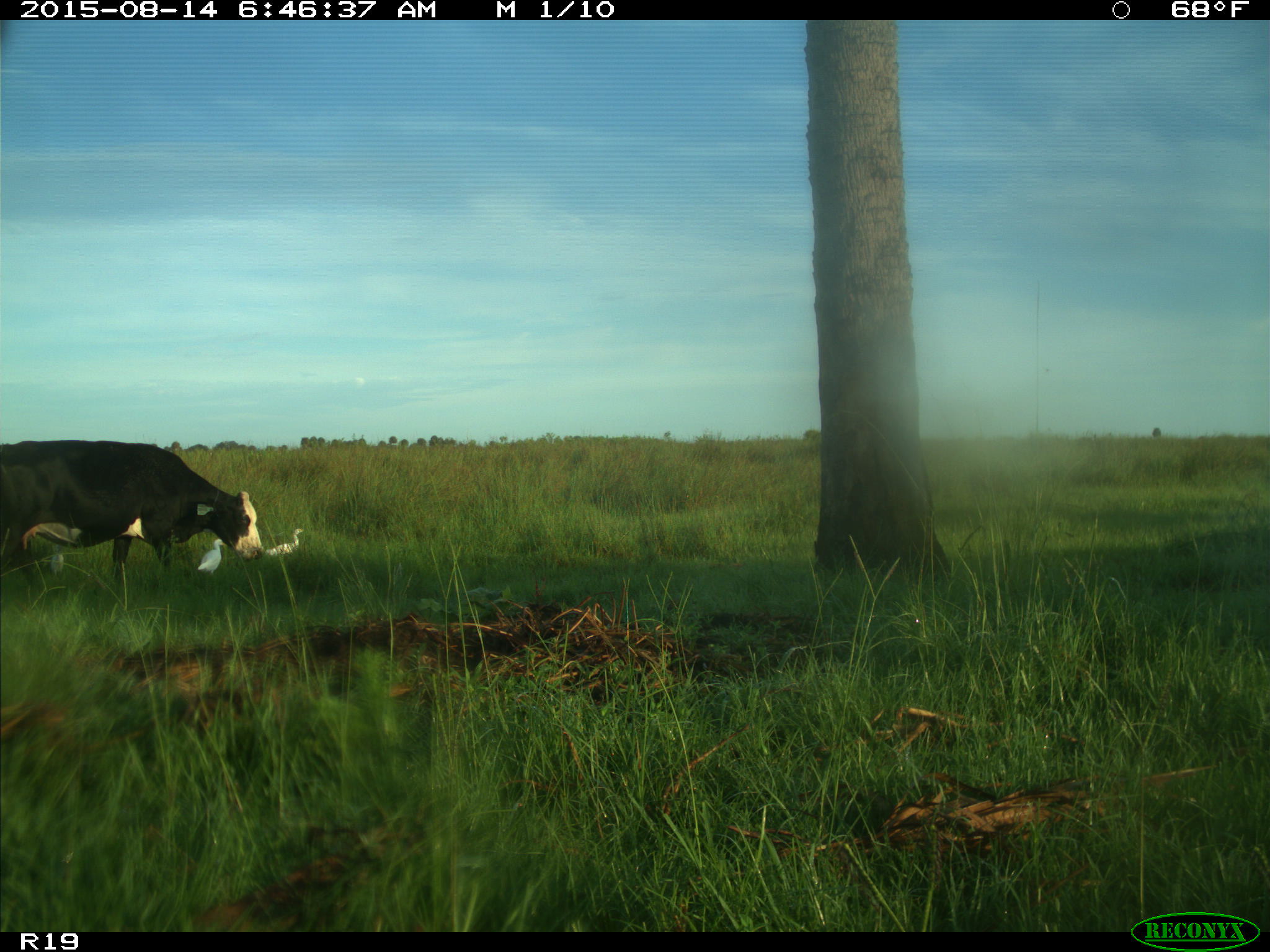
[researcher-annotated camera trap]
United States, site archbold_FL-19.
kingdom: Animalia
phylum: Chordata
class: Mammalia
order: Artiodactyla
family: Bovidae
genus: Bos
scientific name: Bos taurus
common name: domestic cow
Bos taurus (domestic cow).